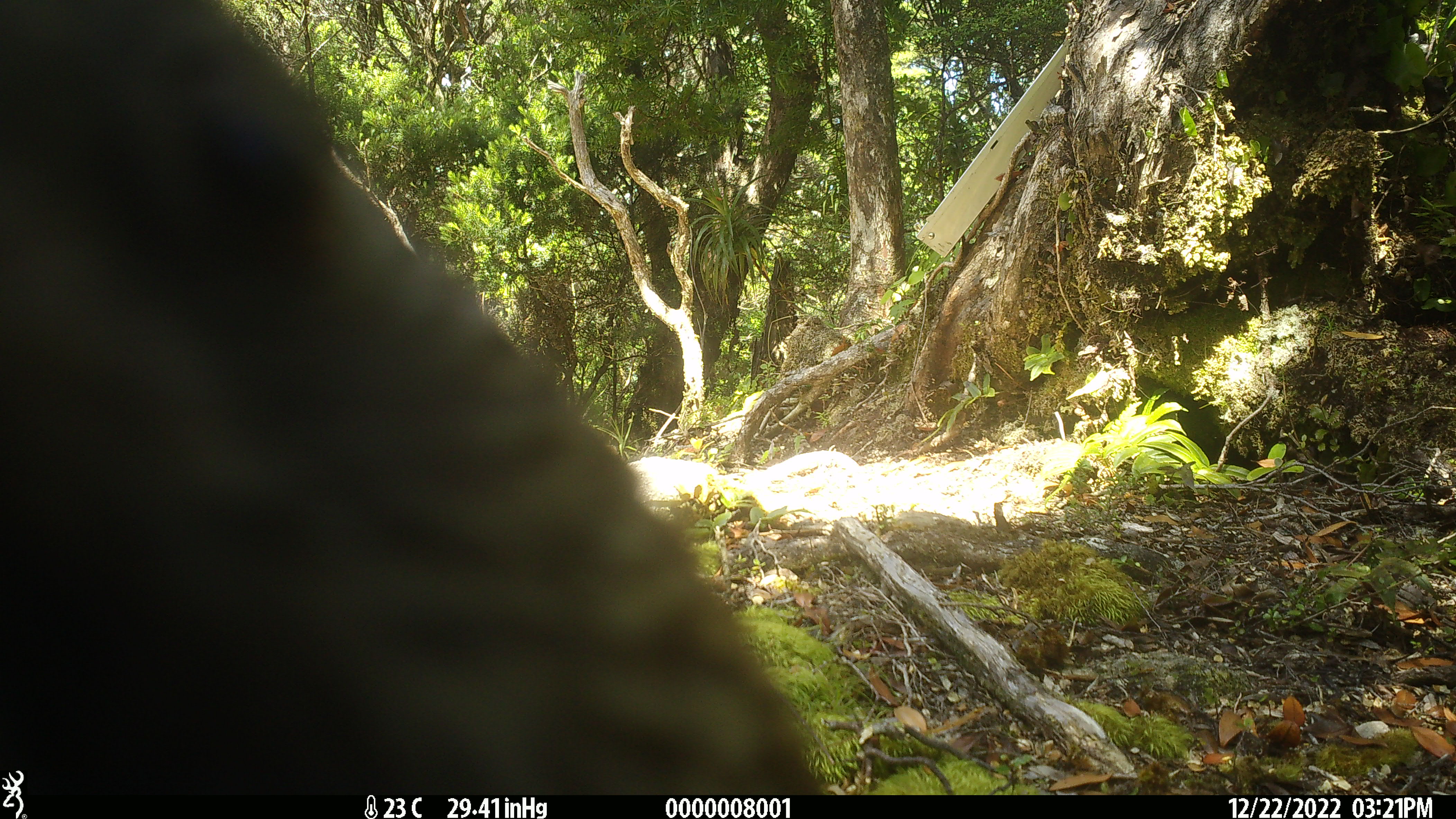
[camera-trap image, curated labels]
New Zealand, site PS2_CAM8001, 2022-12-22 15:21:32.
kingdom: Animalia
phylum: Chordata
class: Aves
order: Psittaciformes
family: Strigopidae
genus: Nestor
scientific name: Nestor notabilis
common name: kea